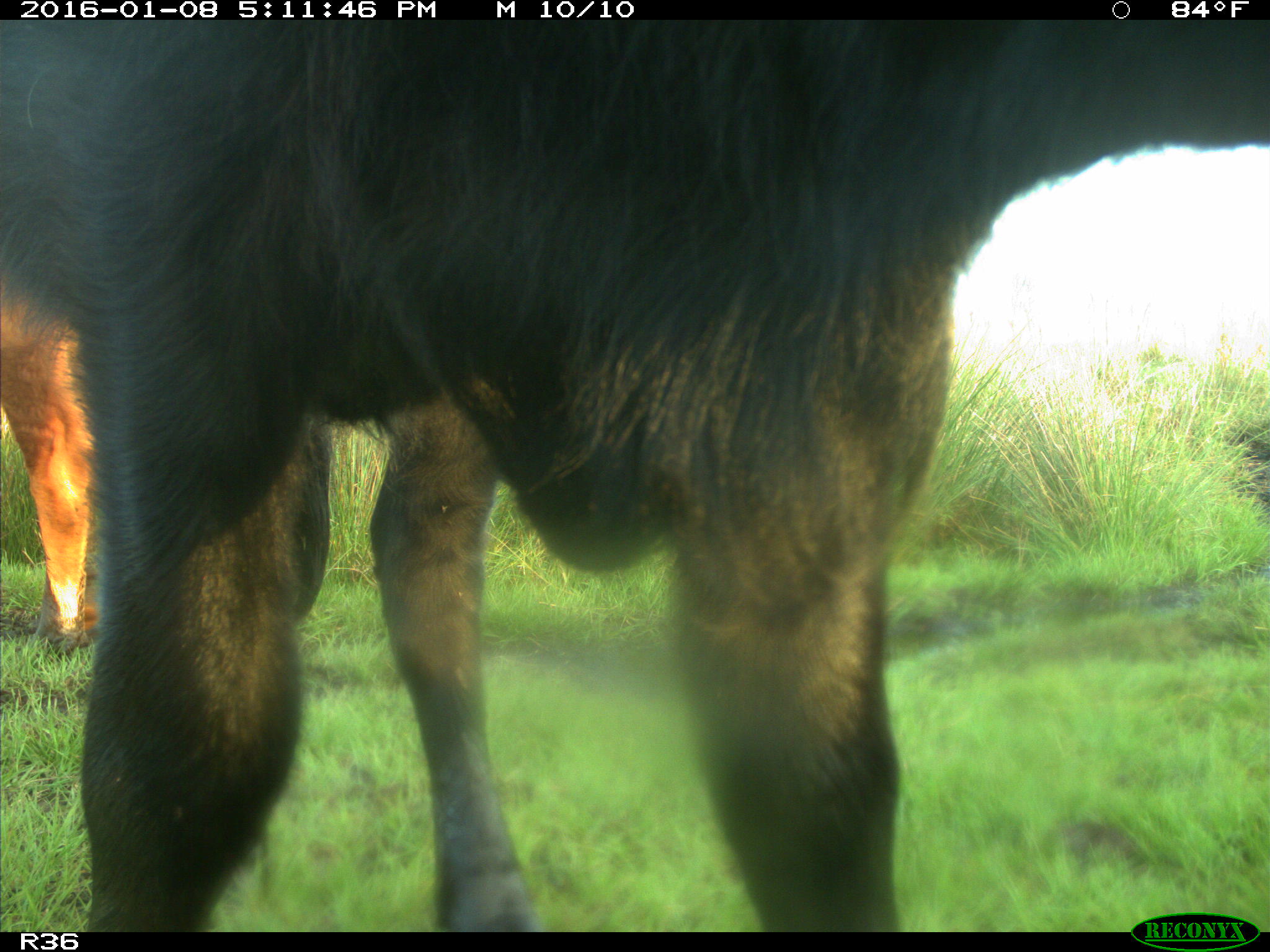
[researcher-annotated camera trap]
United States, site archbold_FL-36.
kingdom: Animalia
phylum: Chordata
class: Mammalia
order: Artiodactyla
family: Bovidae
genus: Bos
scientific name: Bos taurus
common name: domestic cow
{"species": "Bos taurus (domestic cow)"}